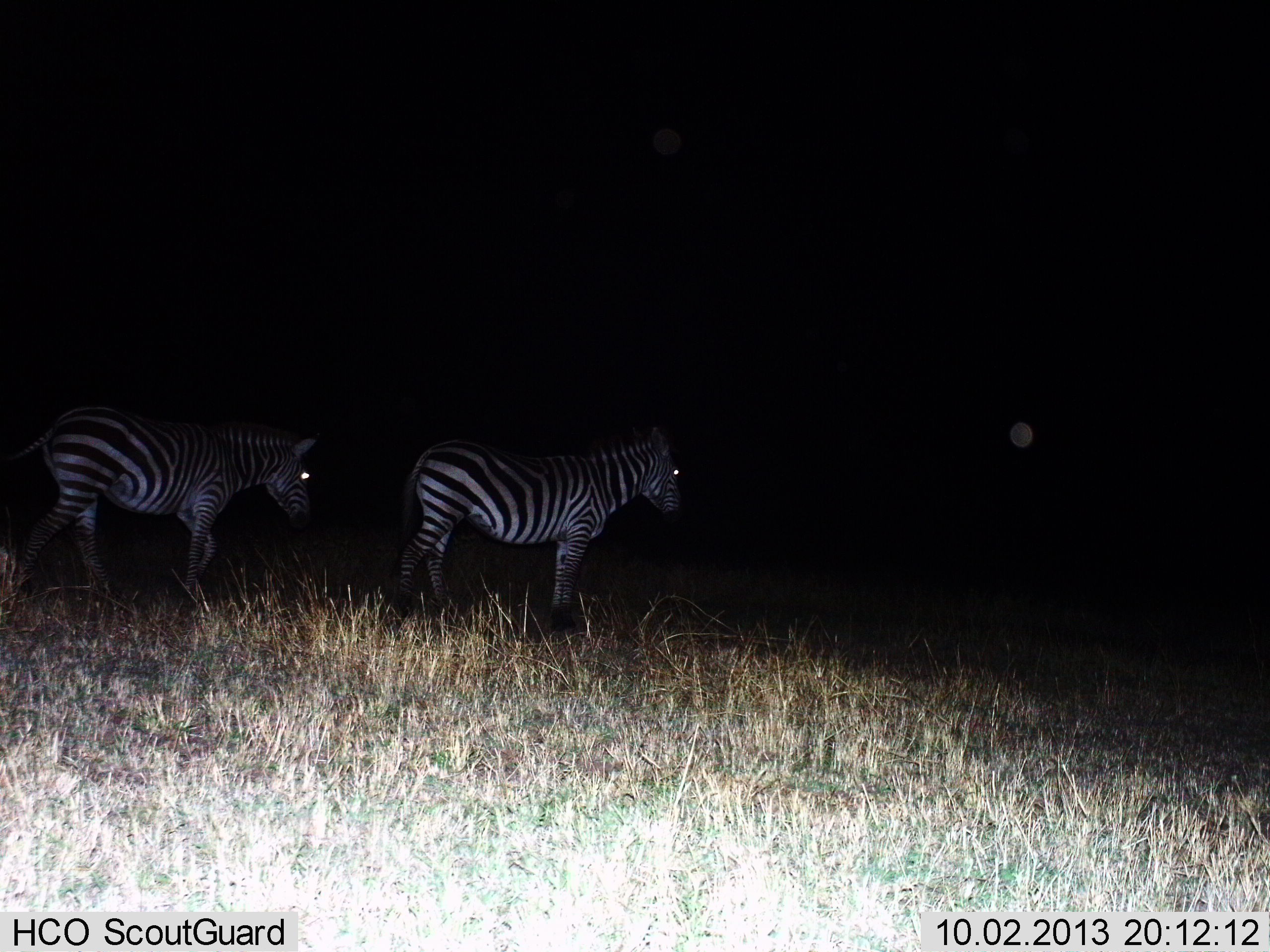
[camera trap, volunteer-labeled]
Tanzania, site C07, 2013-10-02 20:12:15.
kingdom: Animalia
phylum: Chordata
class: Mammalia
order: Perissodactyla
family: Equidae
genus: Equus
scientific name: Equus quagga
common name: plains zebra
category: zebra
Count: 2.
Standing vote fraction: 80%.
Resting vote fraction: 0%.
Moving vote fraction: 25%.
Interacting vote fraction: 0%.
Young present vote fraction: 0%.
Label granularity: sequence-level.